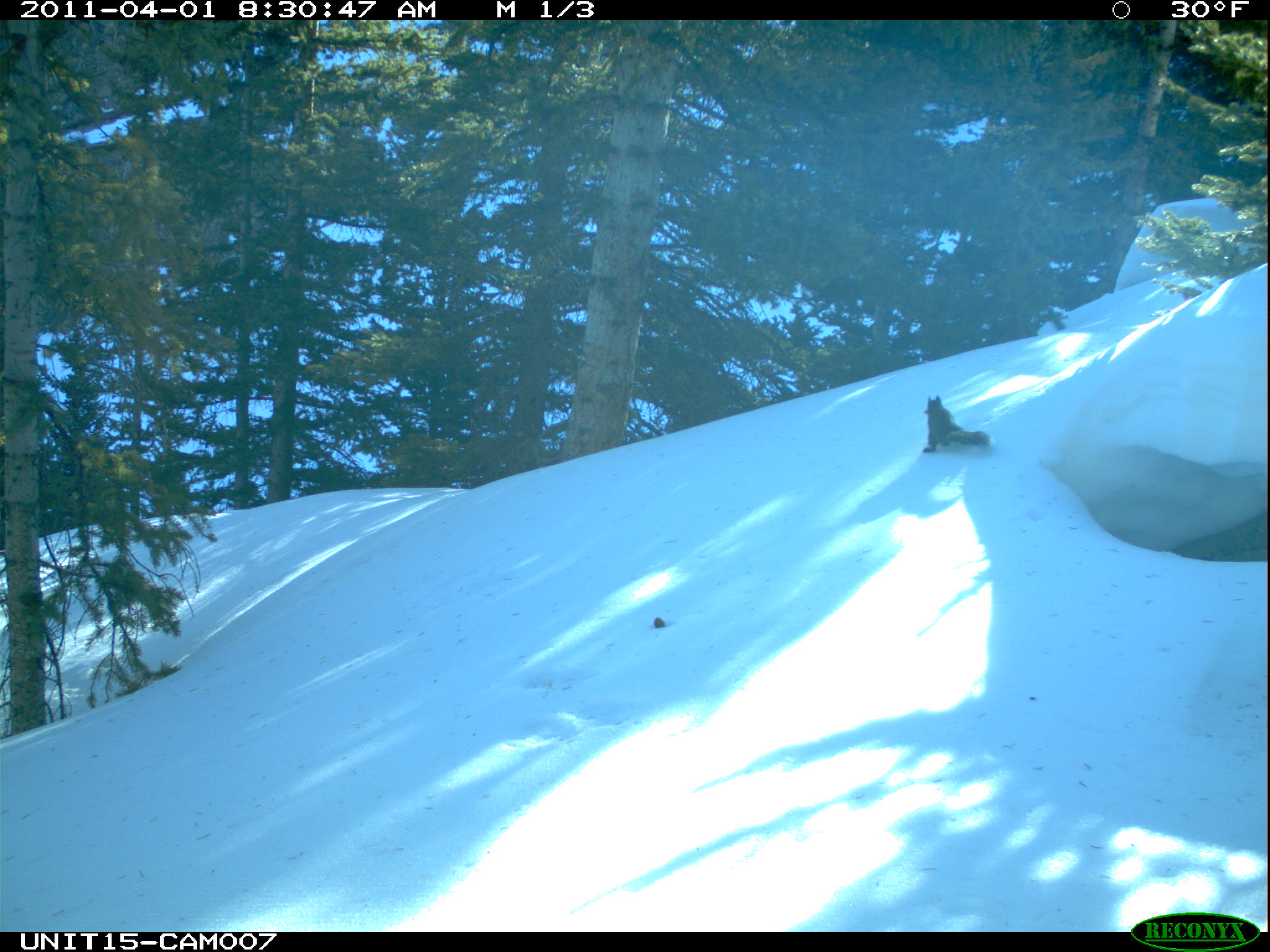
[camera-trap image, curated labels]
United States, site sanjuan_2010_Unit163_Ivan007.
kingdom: Animalia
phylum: Chordata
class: Mammalia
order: Rodentia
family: Sciuridae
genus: Tamiasciurus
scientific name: Tamiasciurus hudsonicus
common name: american red squirrel